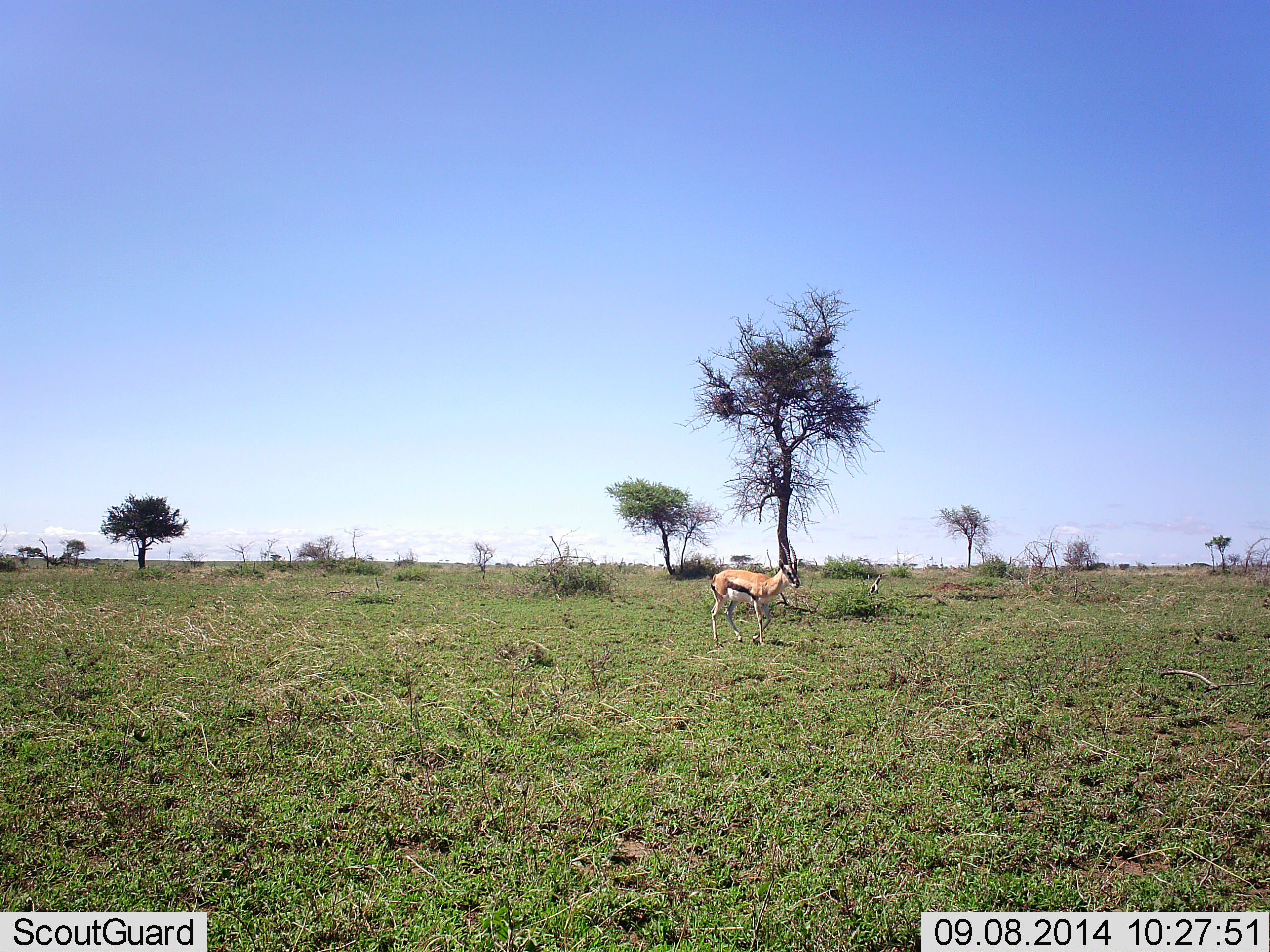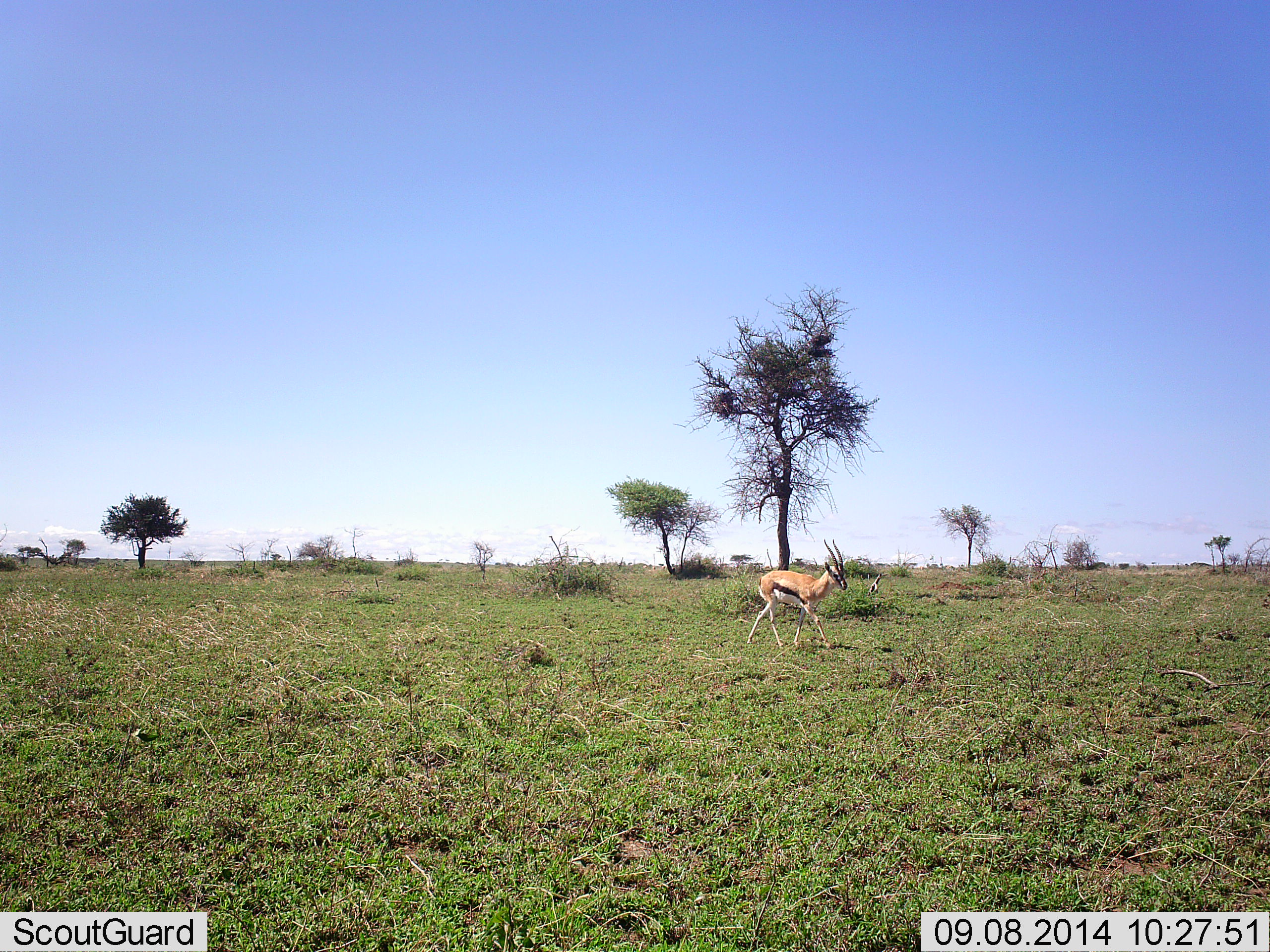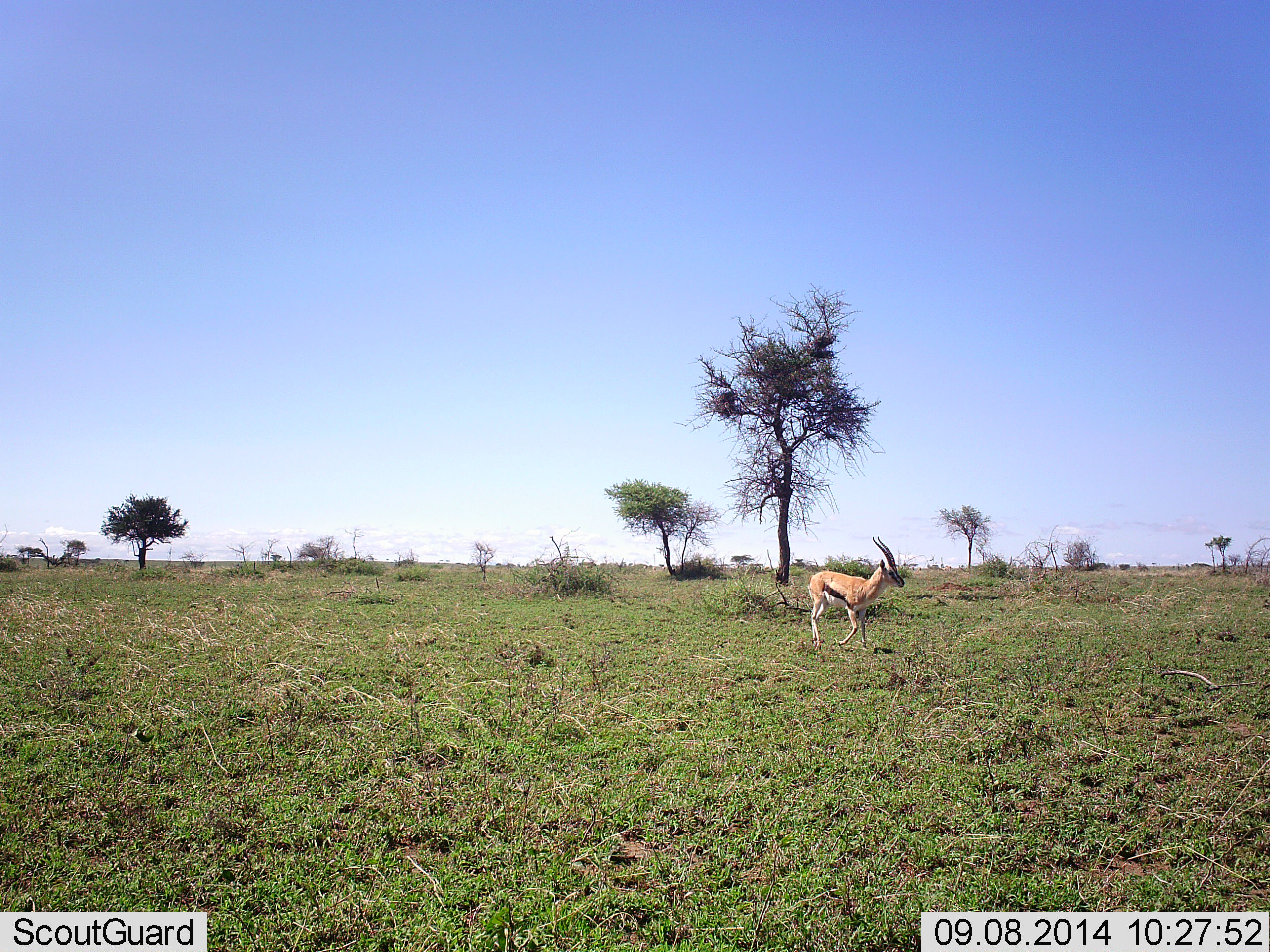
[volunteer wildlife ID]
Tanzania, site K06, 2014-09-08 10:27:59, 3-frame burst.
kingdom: Animalia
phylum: Chordata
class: Mammalia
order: Artiodactyla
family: Bovidae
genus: Eudorcas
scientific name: Eudorcas thomsonii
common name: thomson's gazelle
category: gazellethomsons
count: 1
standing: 0%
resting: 0%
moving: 100%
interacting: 0%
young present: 0%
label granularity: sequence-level